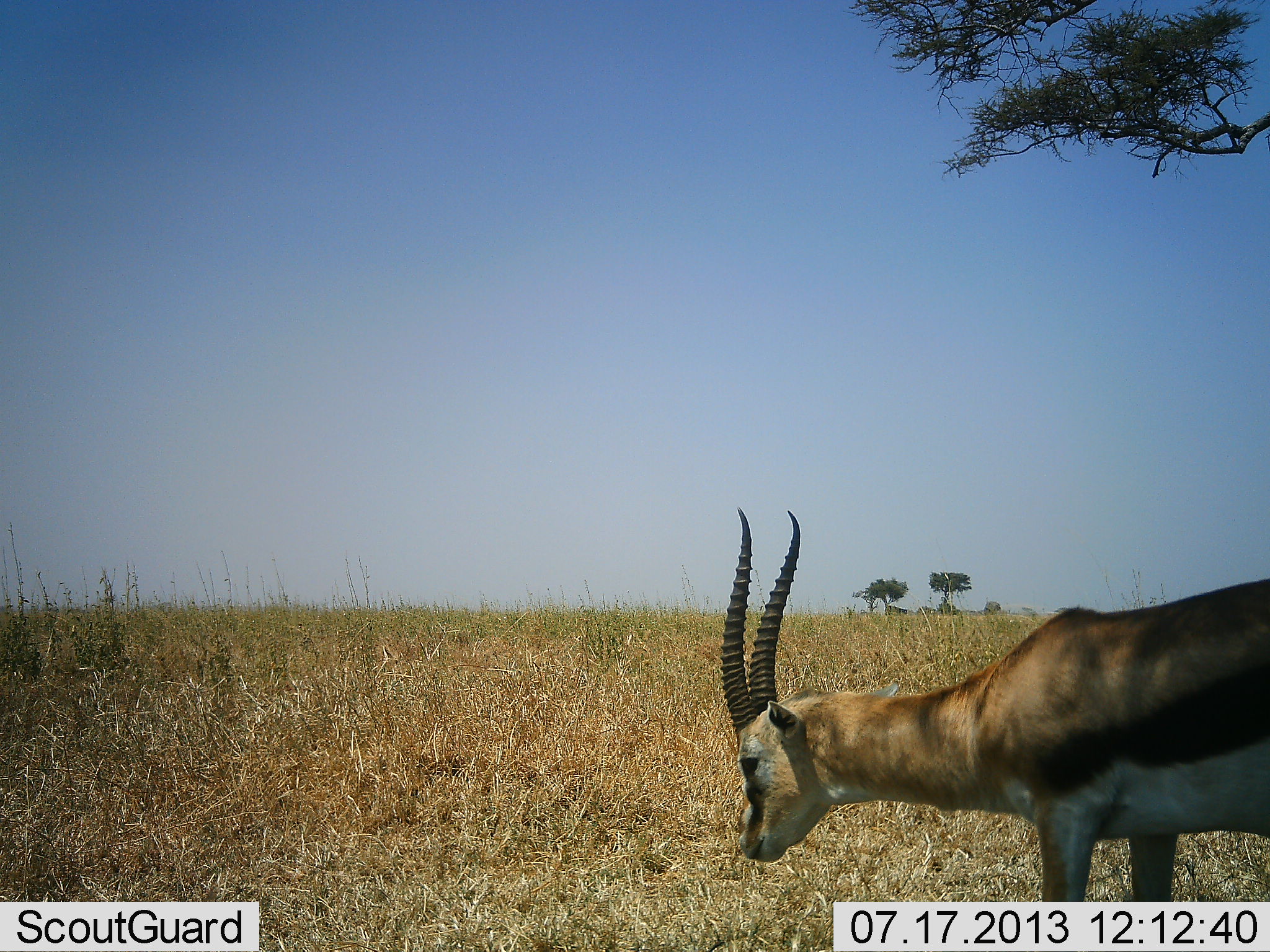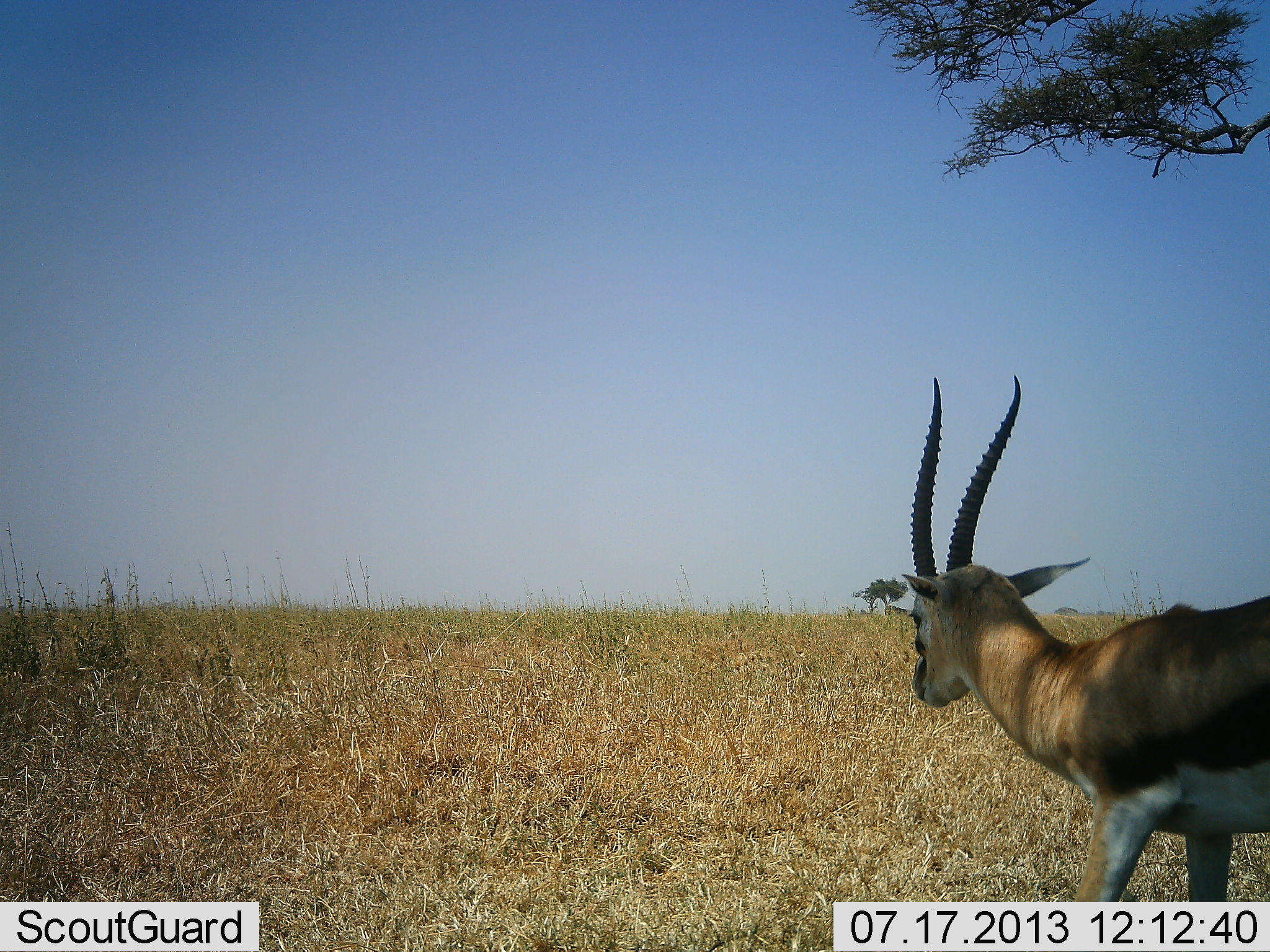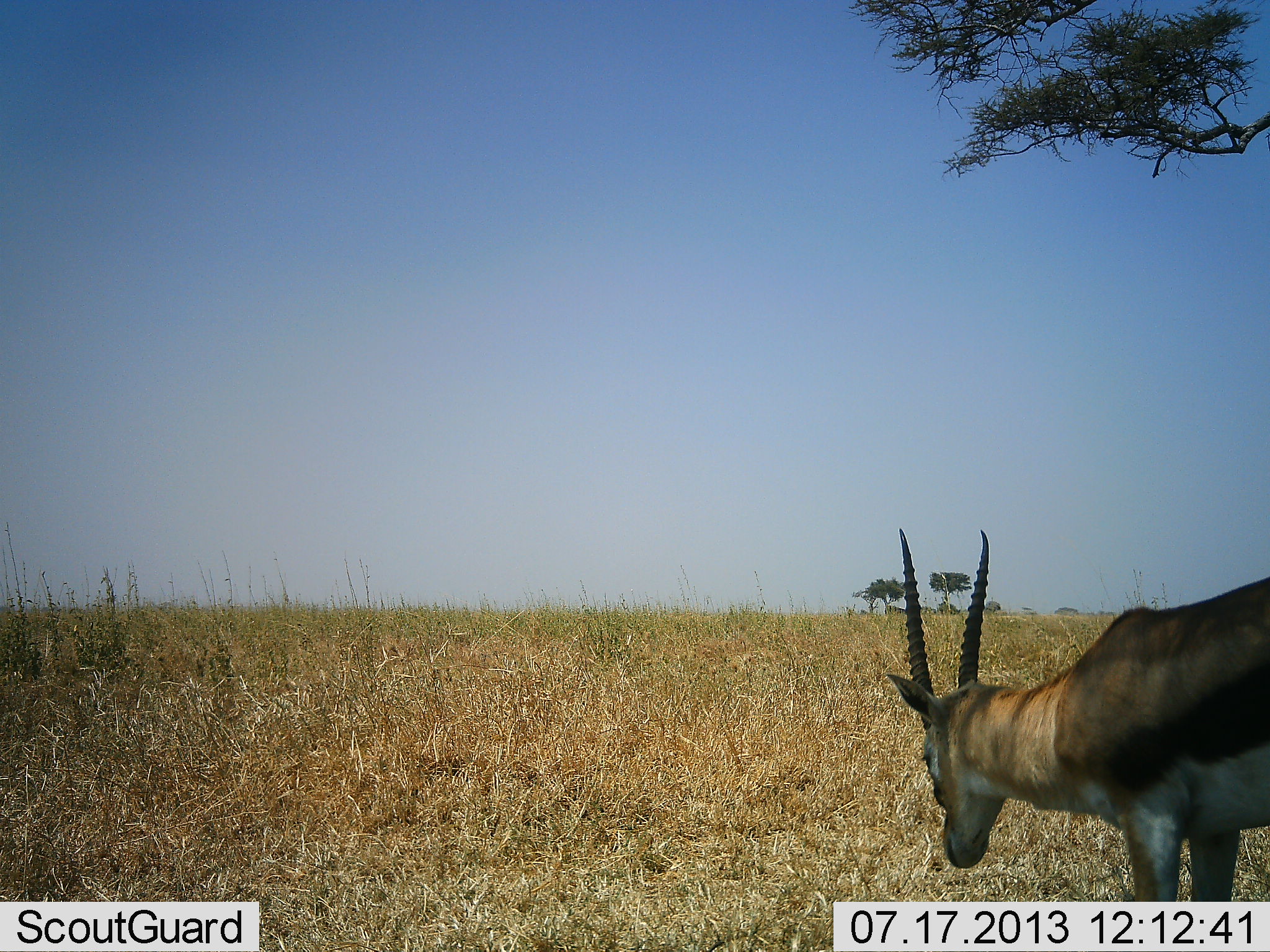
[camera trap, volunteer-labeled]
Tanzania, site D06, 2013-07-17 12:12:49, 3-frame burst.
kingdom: Animalia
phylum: Chordata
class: Mammalia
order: Artiodactyla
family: Bovidae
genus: Eudorcas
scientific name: Eudorcas thomsonii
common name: thomson's gazelle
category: gazellethomsons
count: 1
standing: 50%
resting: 0%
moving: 60%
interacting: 0%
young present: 0%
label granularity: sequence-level